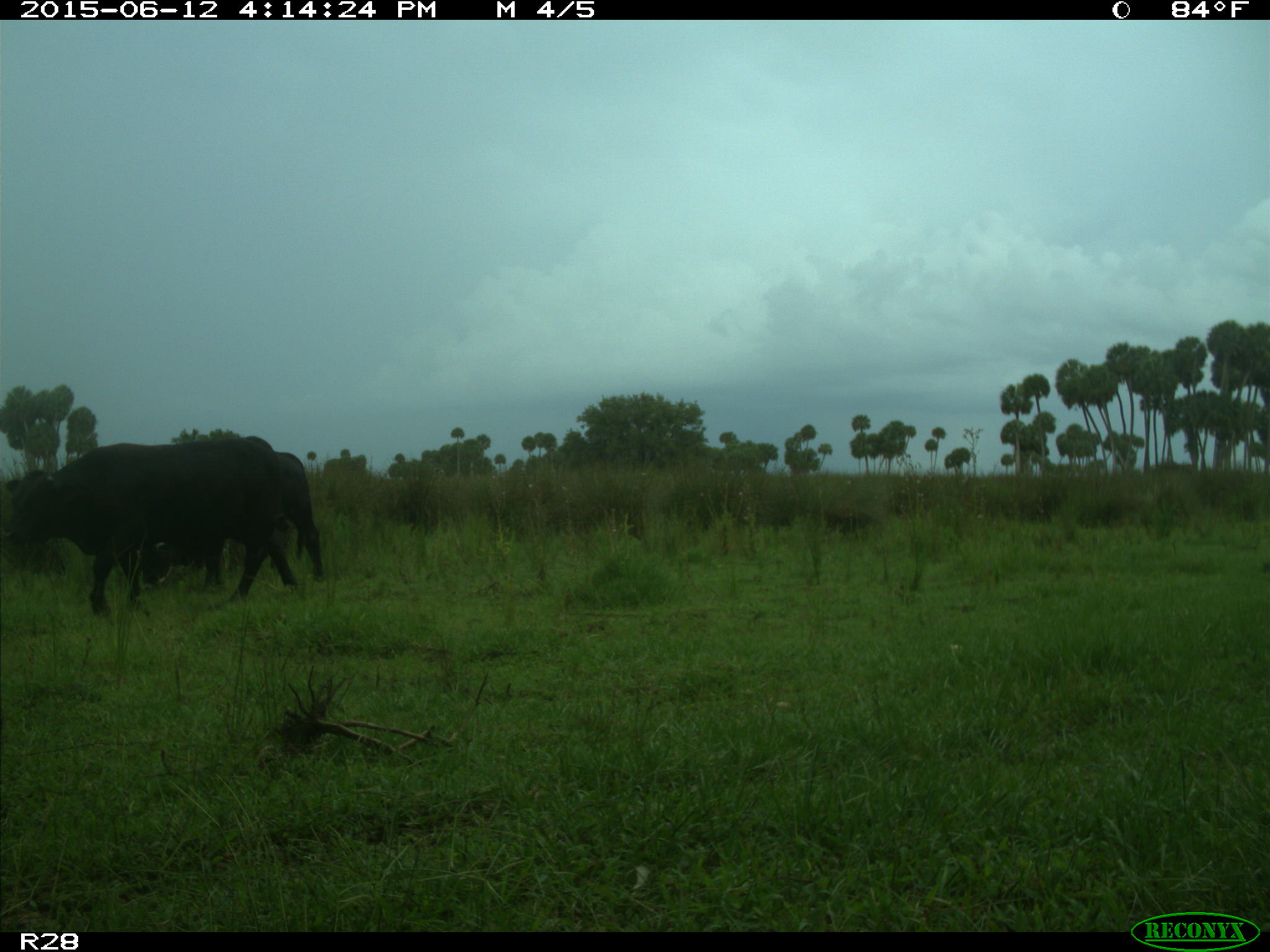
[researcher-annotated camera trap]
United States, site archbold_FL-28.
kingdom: Animalia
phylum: Chordata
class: Mammalia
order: Artiodactyla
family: Bovidae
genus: Bos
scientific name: Bos taurus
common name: domestic cow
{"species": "Bos taurus (domestic cow)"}